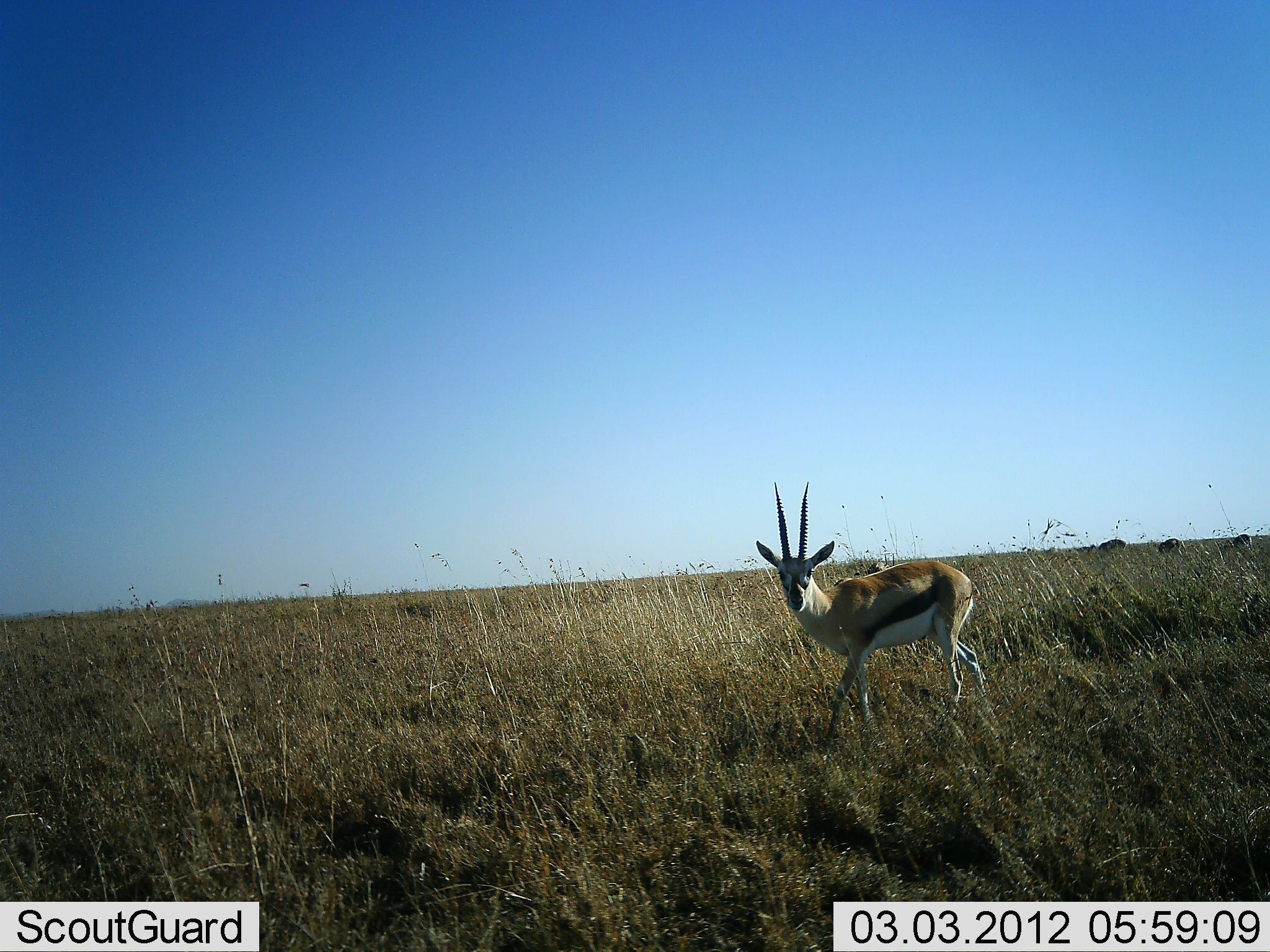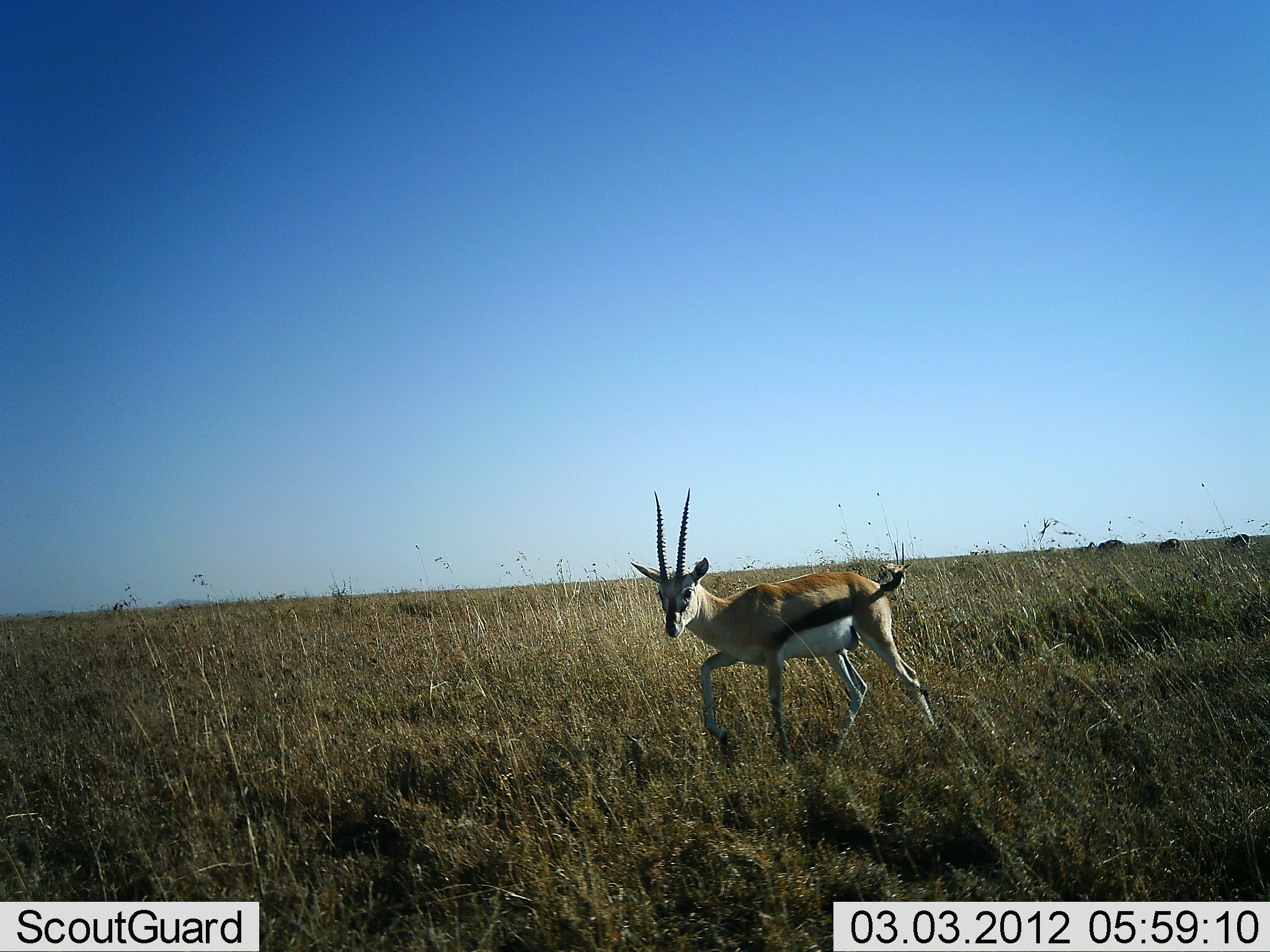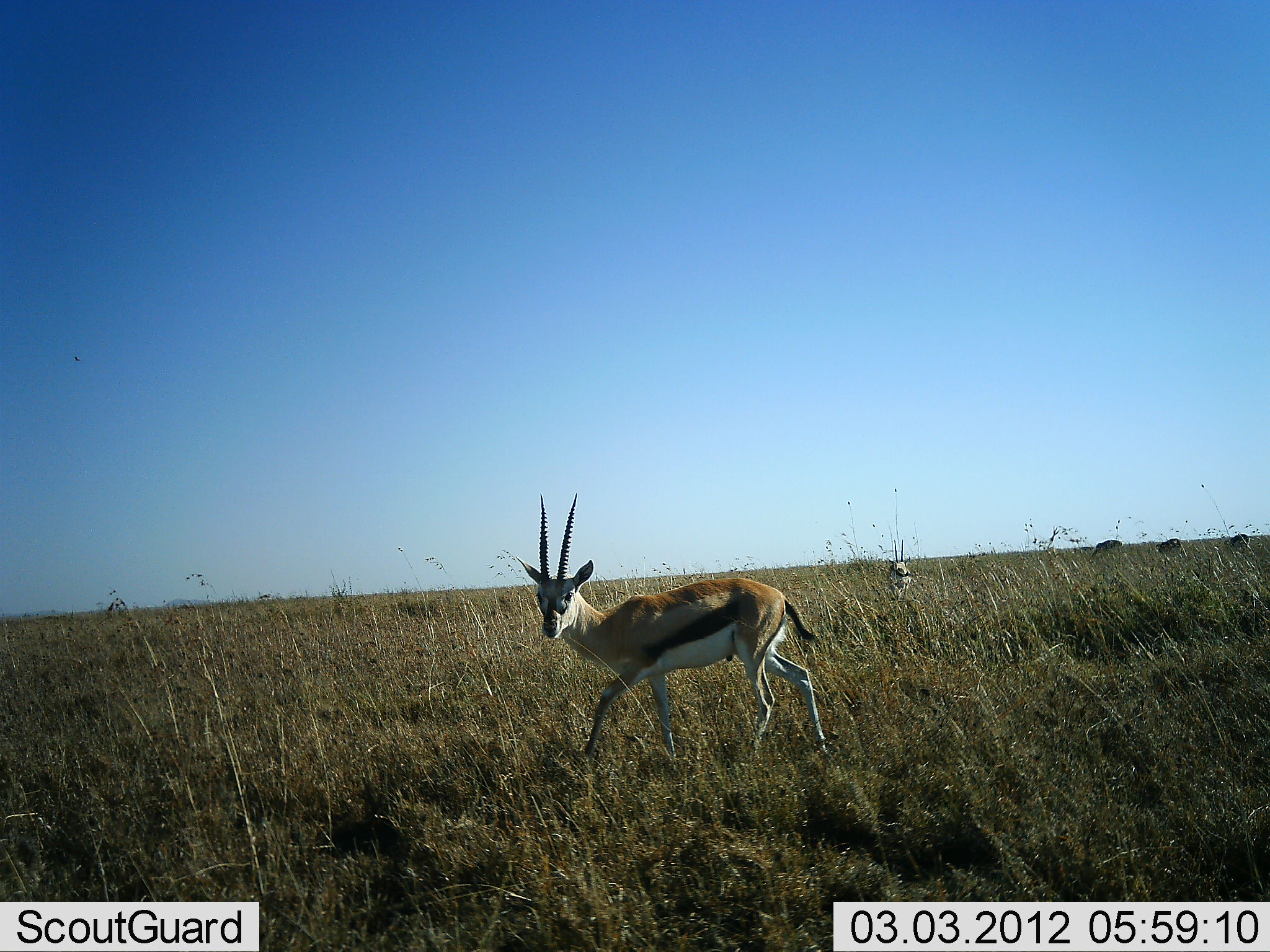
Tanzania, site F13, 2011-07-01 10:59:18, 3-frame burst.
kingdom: Animalia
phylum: Chordata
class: Mammalia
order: Artiodactyla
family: Bovidae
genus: Eudorcas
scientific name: Eudorcas thomsonii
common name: thomson's gazelle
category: gazellethomsons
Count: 1.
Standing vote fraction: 8%.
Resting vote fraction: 0%.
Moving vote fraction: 100%.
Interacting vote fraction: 0%.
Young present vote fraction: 0%.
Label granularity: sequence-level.